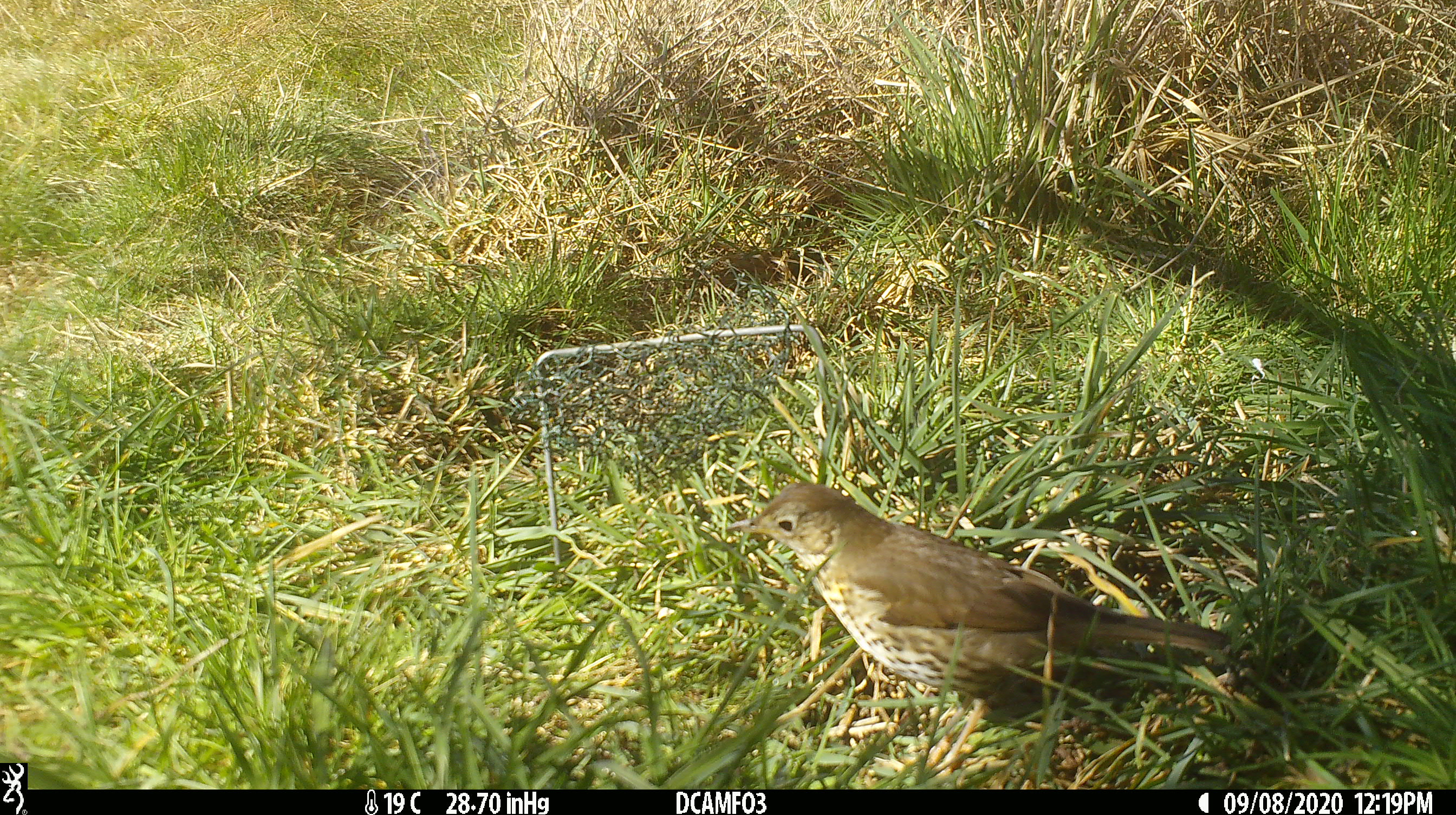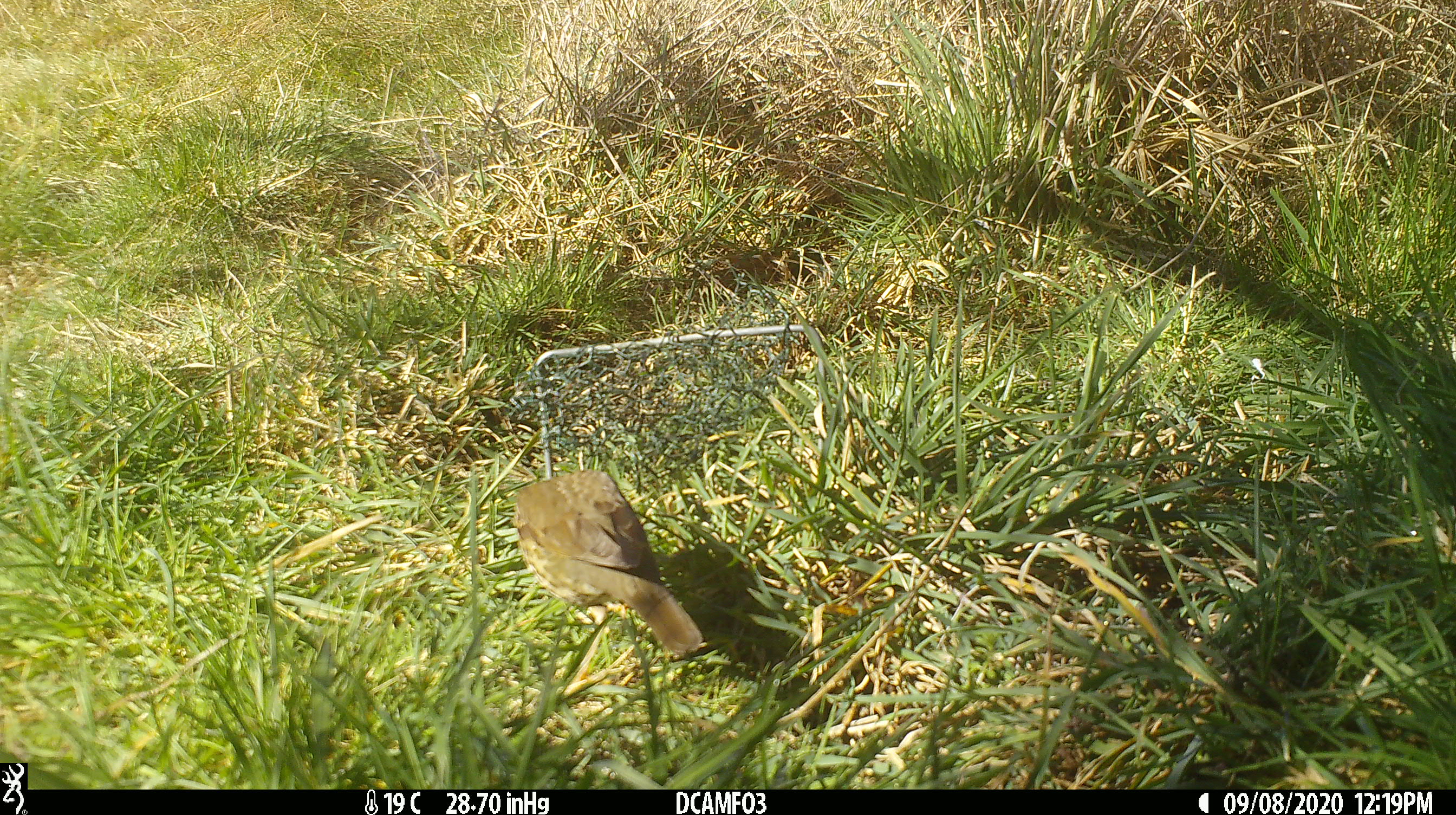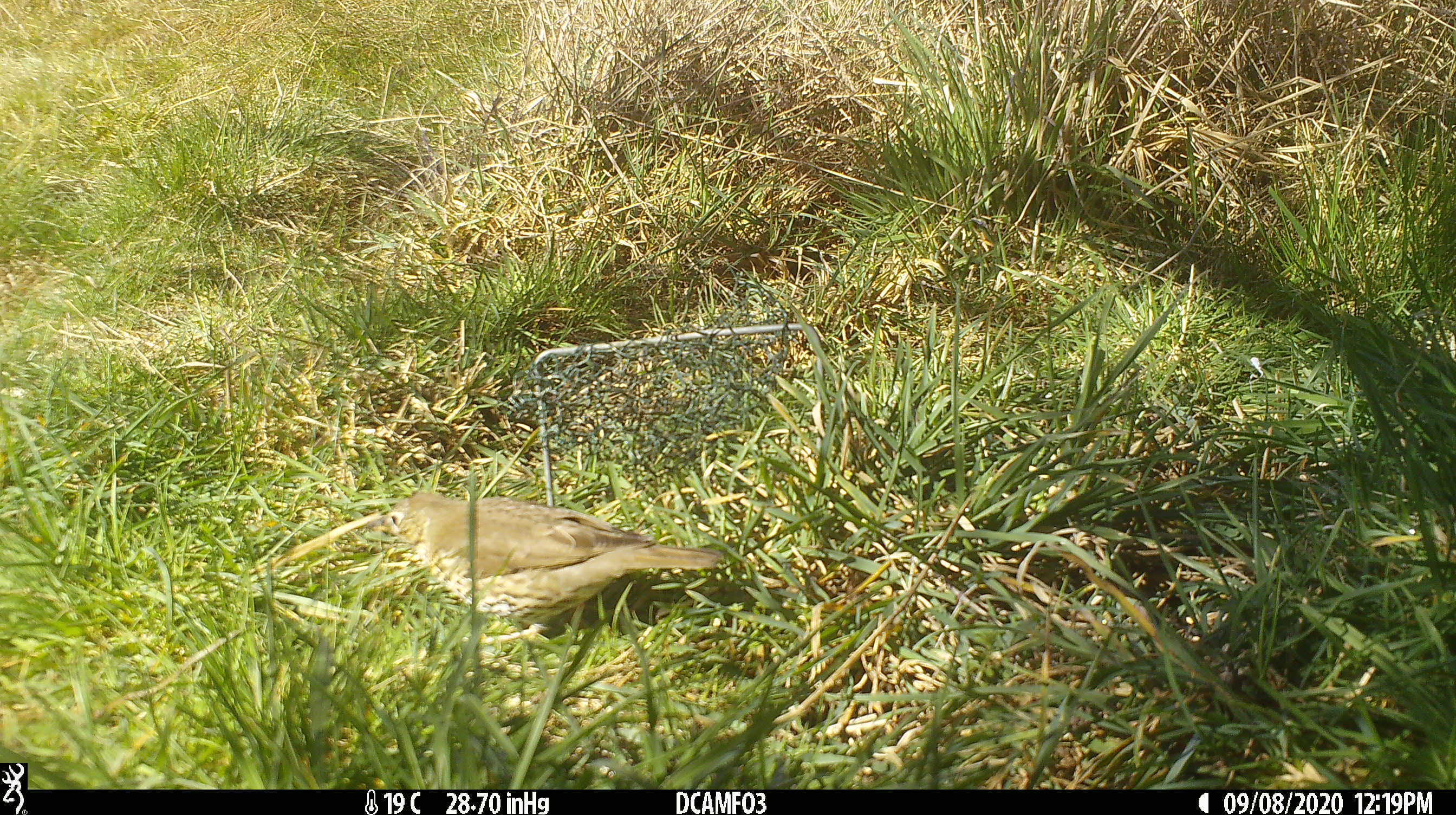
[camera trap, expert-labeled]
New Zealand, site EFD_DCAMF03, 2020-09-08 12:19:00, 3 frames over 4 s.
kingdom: Animalia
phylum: Chordata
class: Aves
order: Passeriformes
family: Turdidae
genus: Turdus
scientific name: Turdus philomelos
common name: song thrush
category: thrush